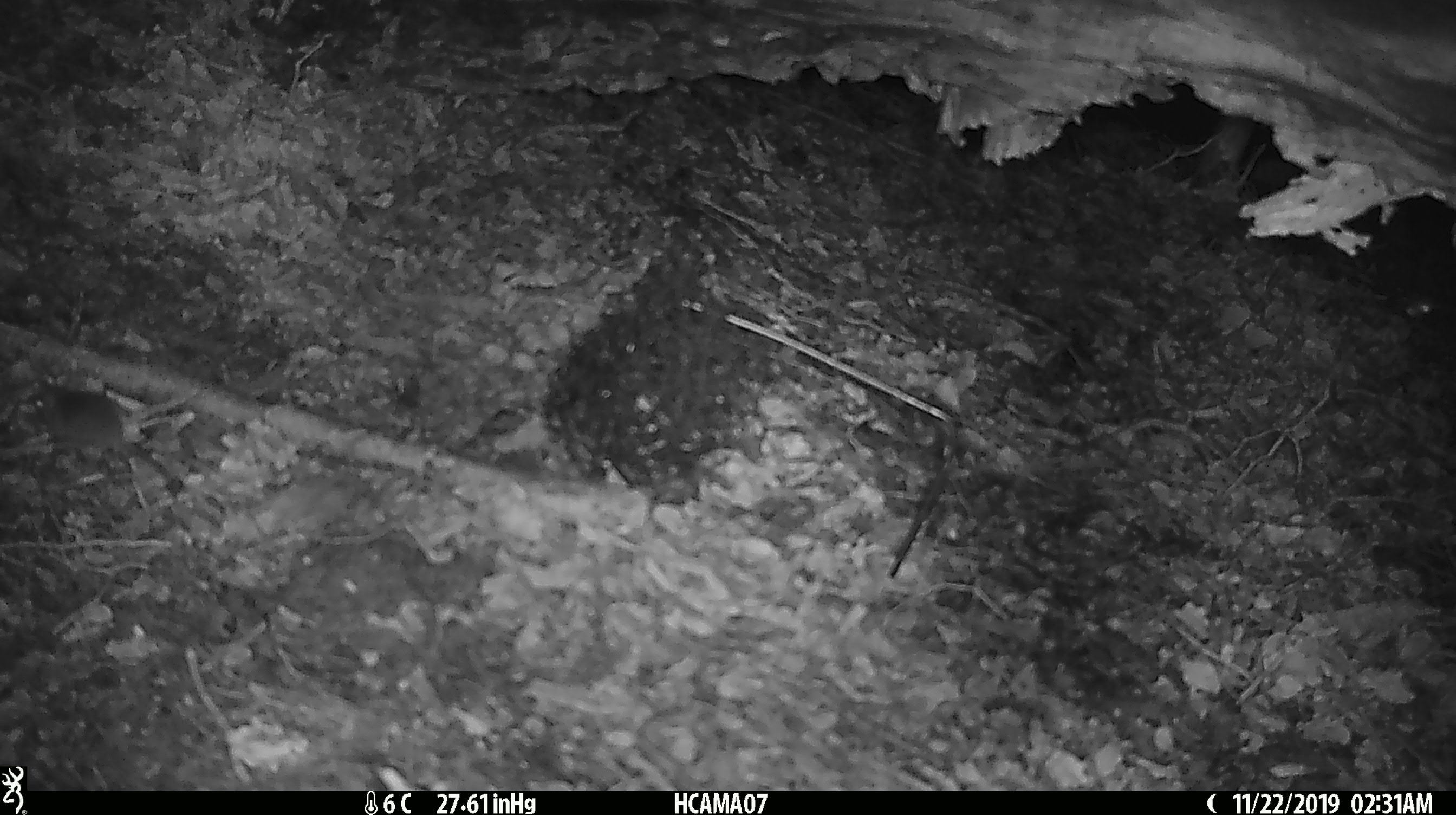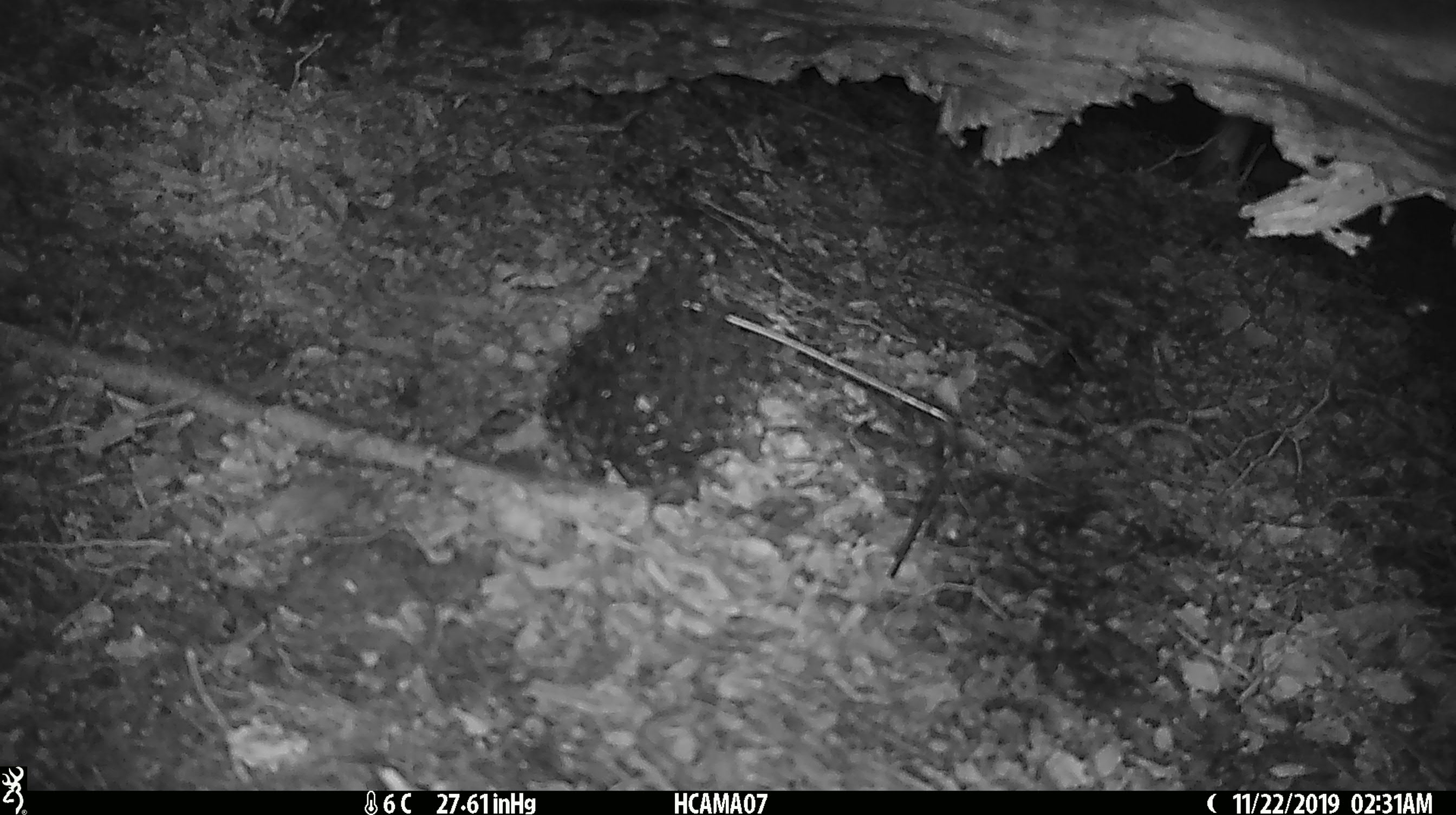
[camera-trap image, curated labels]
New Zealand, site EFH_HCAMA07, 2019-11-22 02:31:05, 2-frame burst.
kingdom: Animalia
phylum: Chordata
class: Mammalia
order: Rodentia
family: Muridae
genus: Mus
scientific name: Mus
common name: mouse